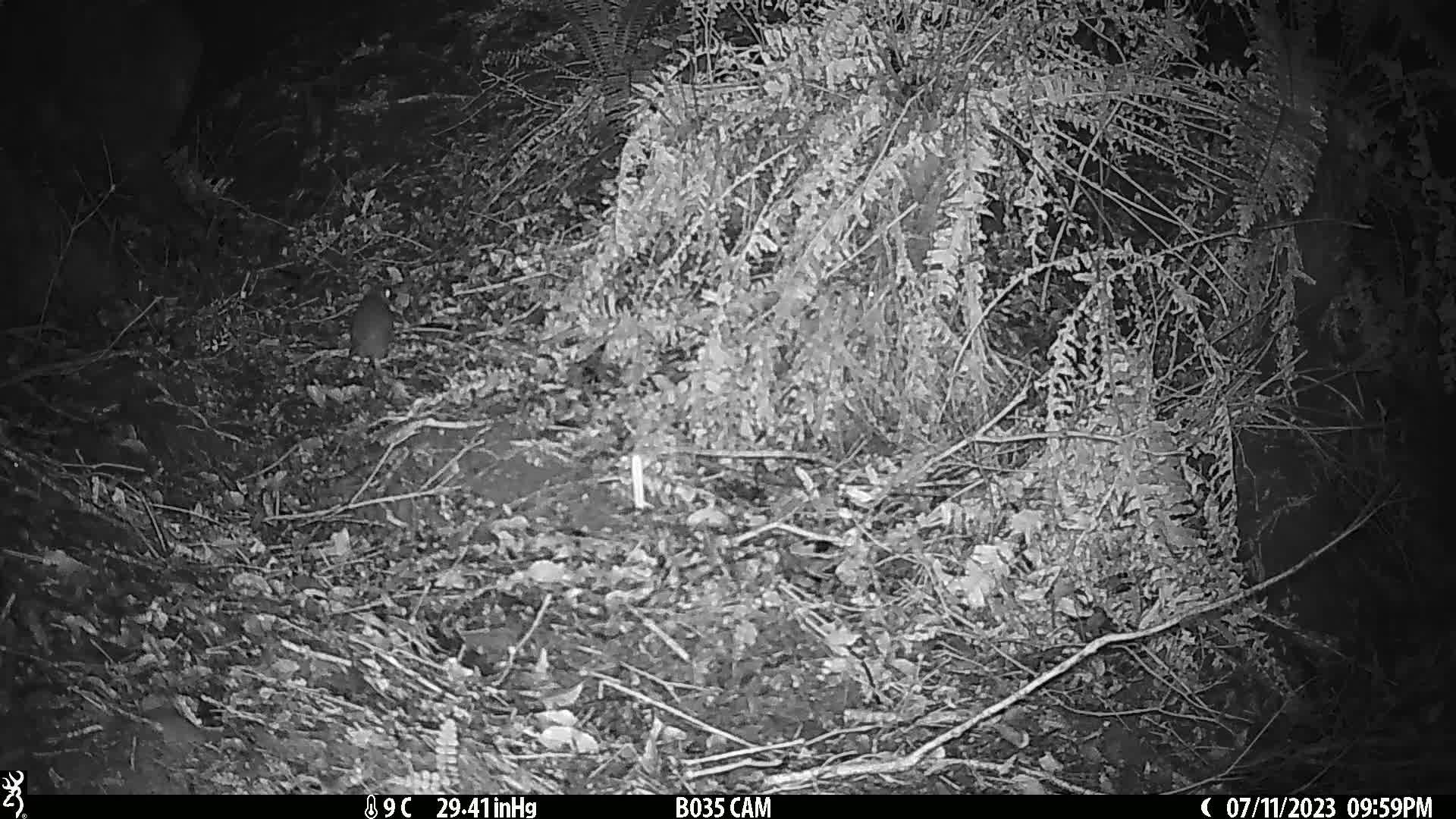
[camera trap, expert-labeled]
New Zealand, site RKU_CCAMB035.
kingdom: Animalia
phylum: Chordata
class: Mammalia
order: Rodentia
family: Muridae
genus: Rattus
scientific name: Rattus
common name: rat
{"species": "rat (Rattus)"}